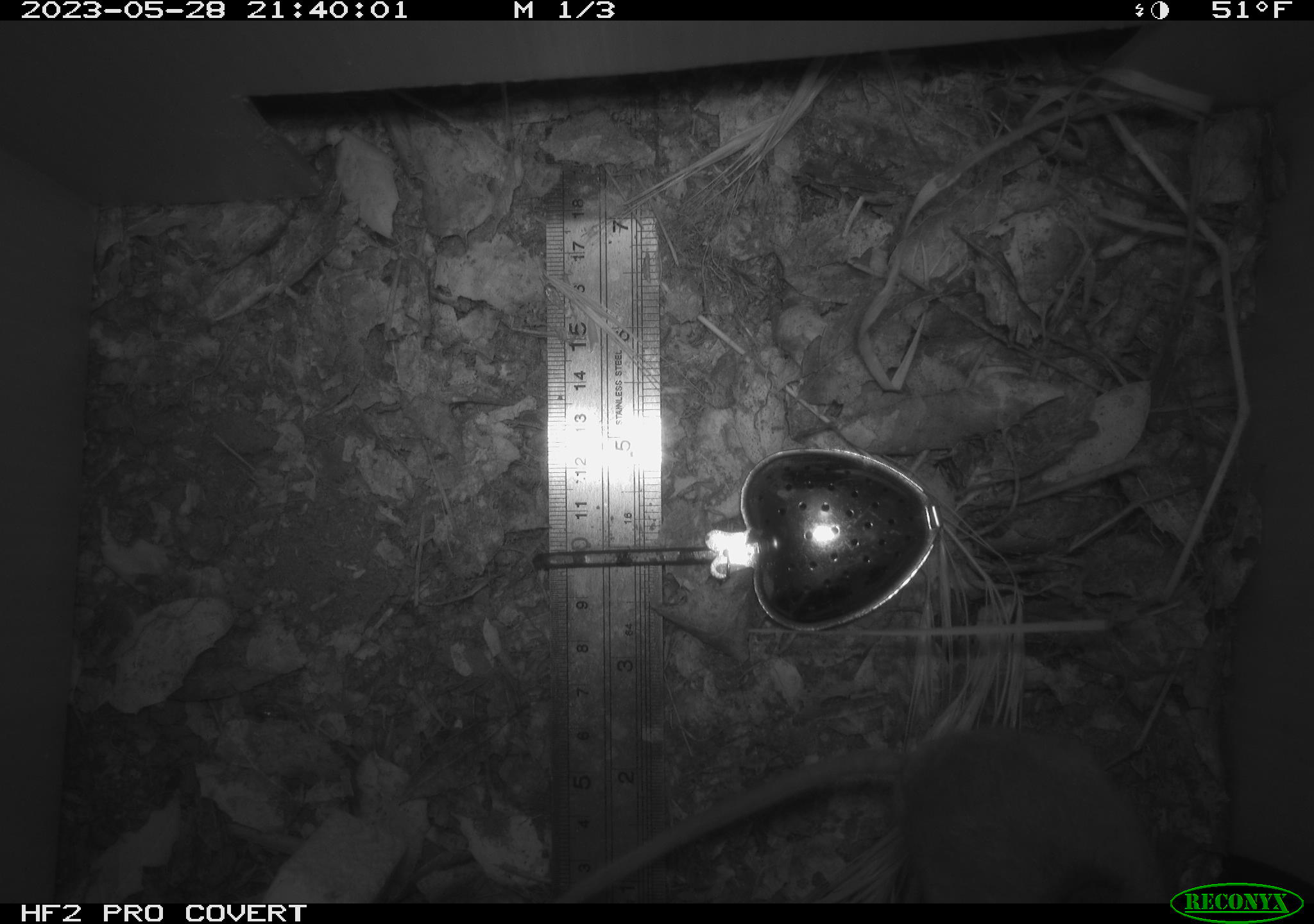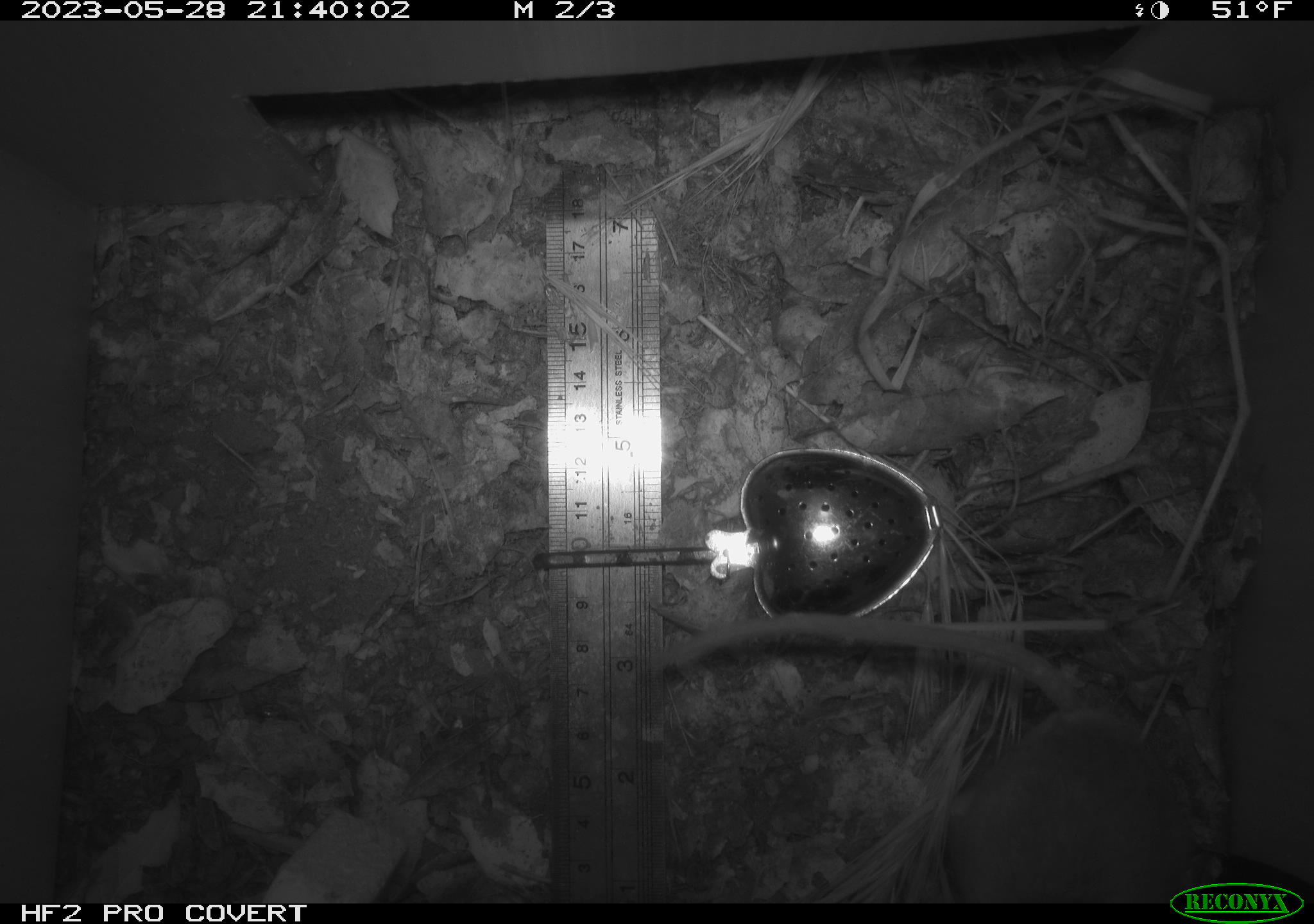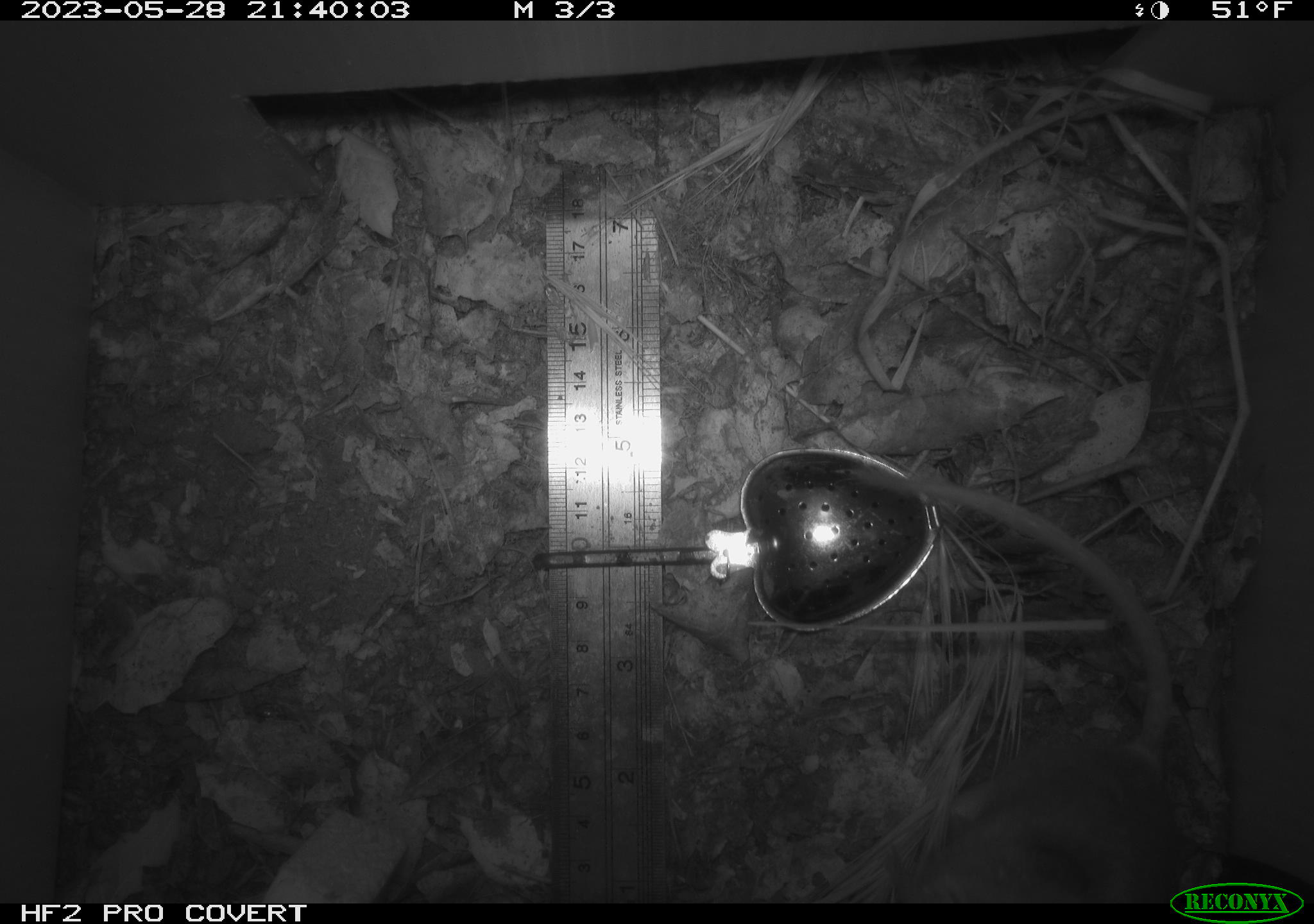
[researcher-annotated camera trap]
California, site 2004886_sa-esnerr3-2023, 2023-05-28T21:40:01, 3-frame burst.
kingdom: Animalia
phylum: Chordata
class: Mammalia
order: Rodentia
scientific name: Rodentia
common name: mouse species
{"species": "mouse species (Rodentia)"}